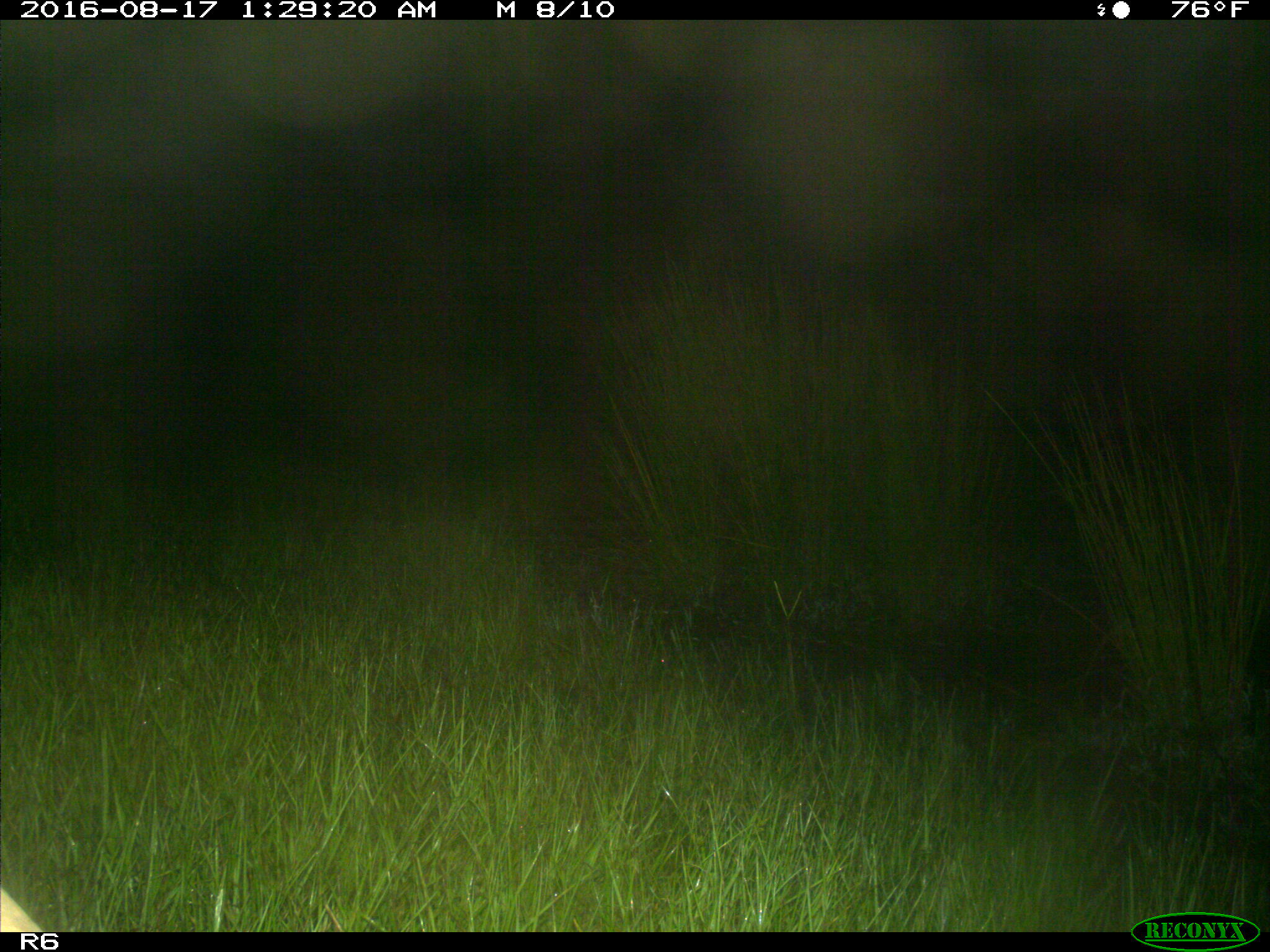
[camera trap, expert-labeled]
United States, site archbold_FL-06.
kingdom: Animalia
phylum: Chordata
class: Mammalia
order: Artiodactyla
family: Bovidae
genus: Bos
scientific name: Bos taurus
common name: domestic cow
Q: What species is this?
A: Bos taurus (domestic cow).